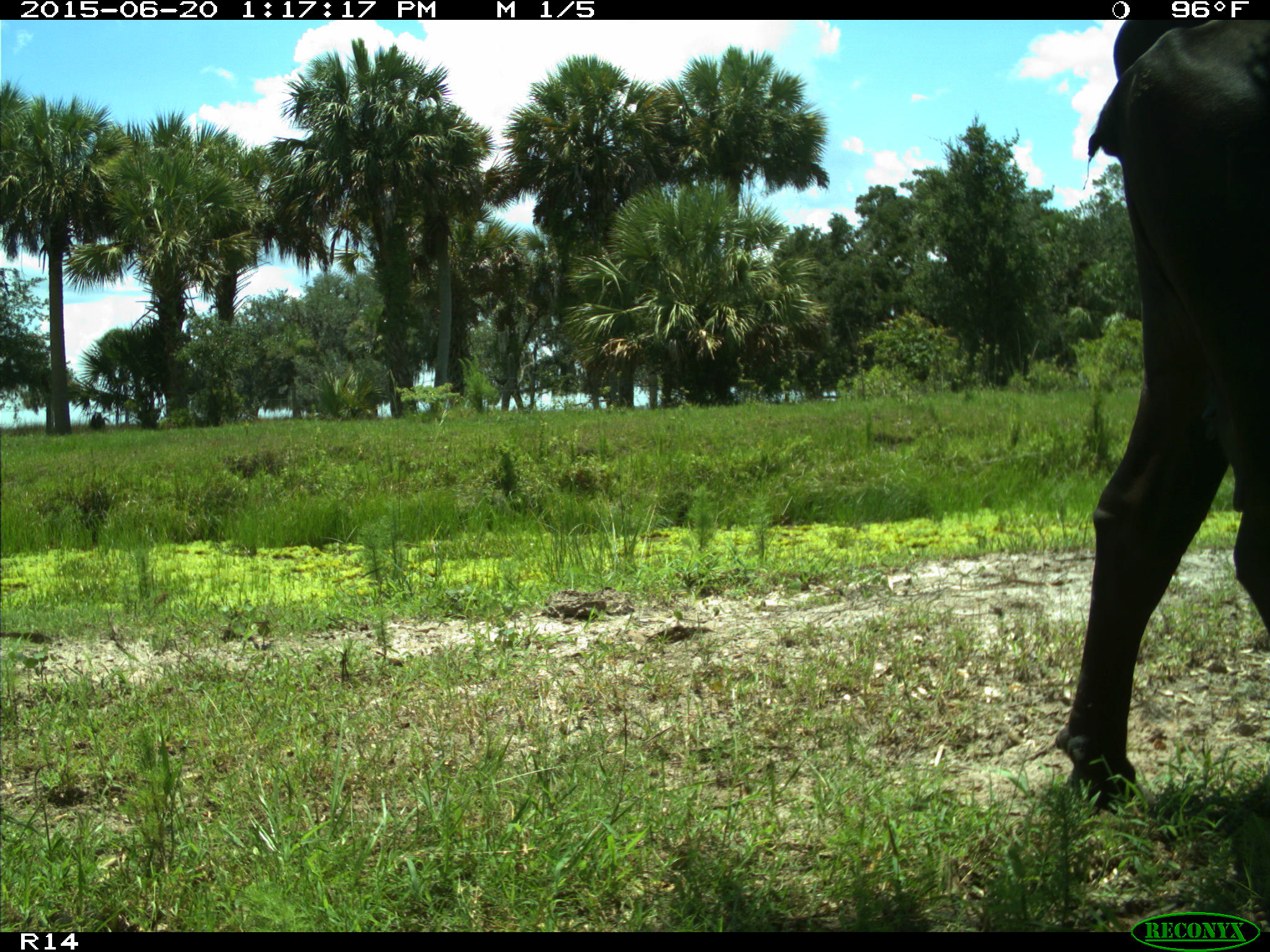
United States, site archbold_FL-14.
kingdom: Animalia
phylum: Chordata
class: Mammalia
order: Artiodactyla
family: Bovidae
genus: Bos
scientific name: Bos taurus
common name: domestic cow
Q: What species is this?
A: Bos taurus (domestic cow).